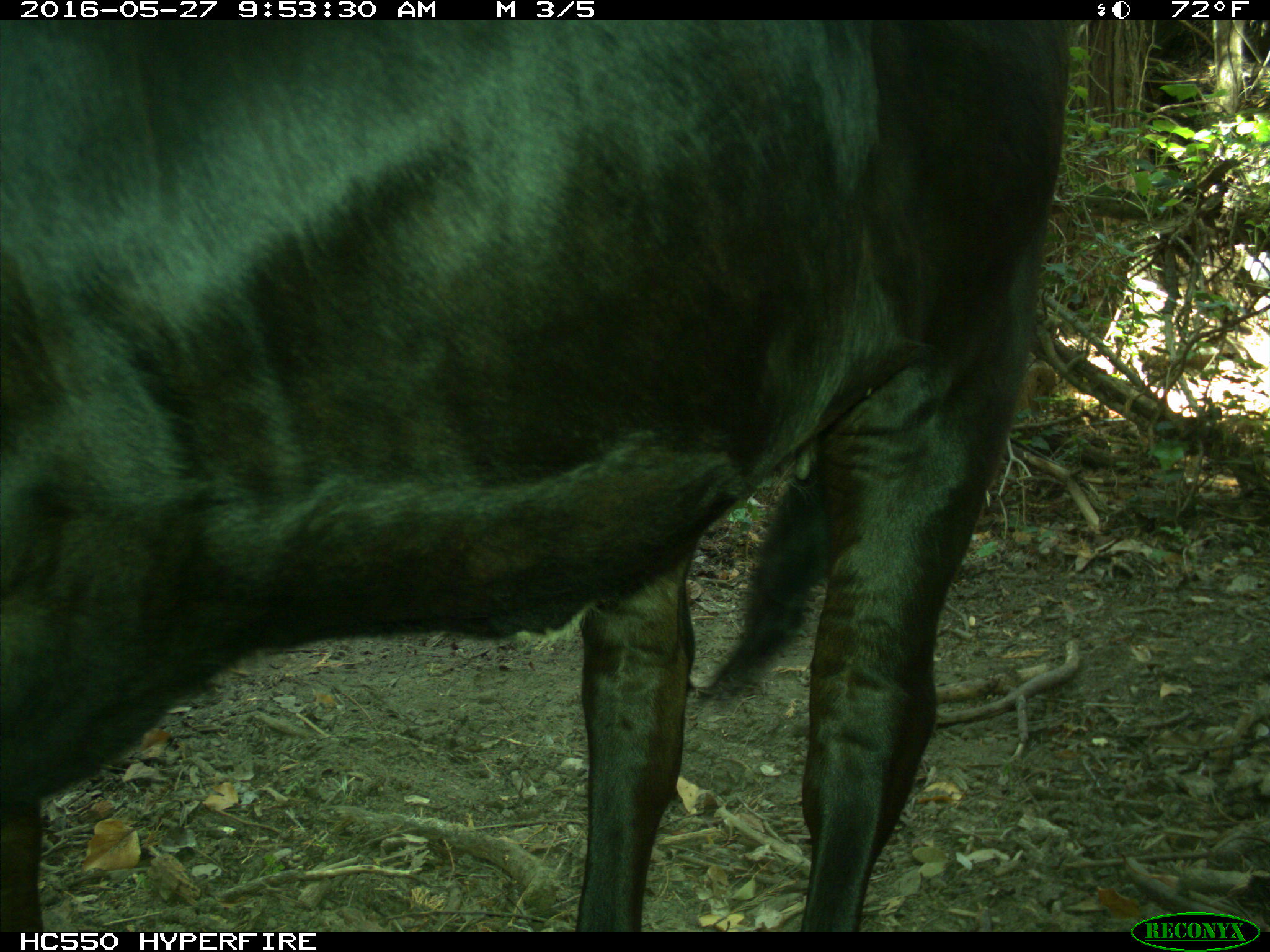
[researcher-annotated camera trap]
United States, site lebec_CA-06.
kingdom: Animalia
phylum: Chordata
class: Mammalia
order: Artiodactyla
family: Bovidae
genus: Bos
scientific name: Bos taurus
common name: domestic cow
Bos taurus (domestic cow).